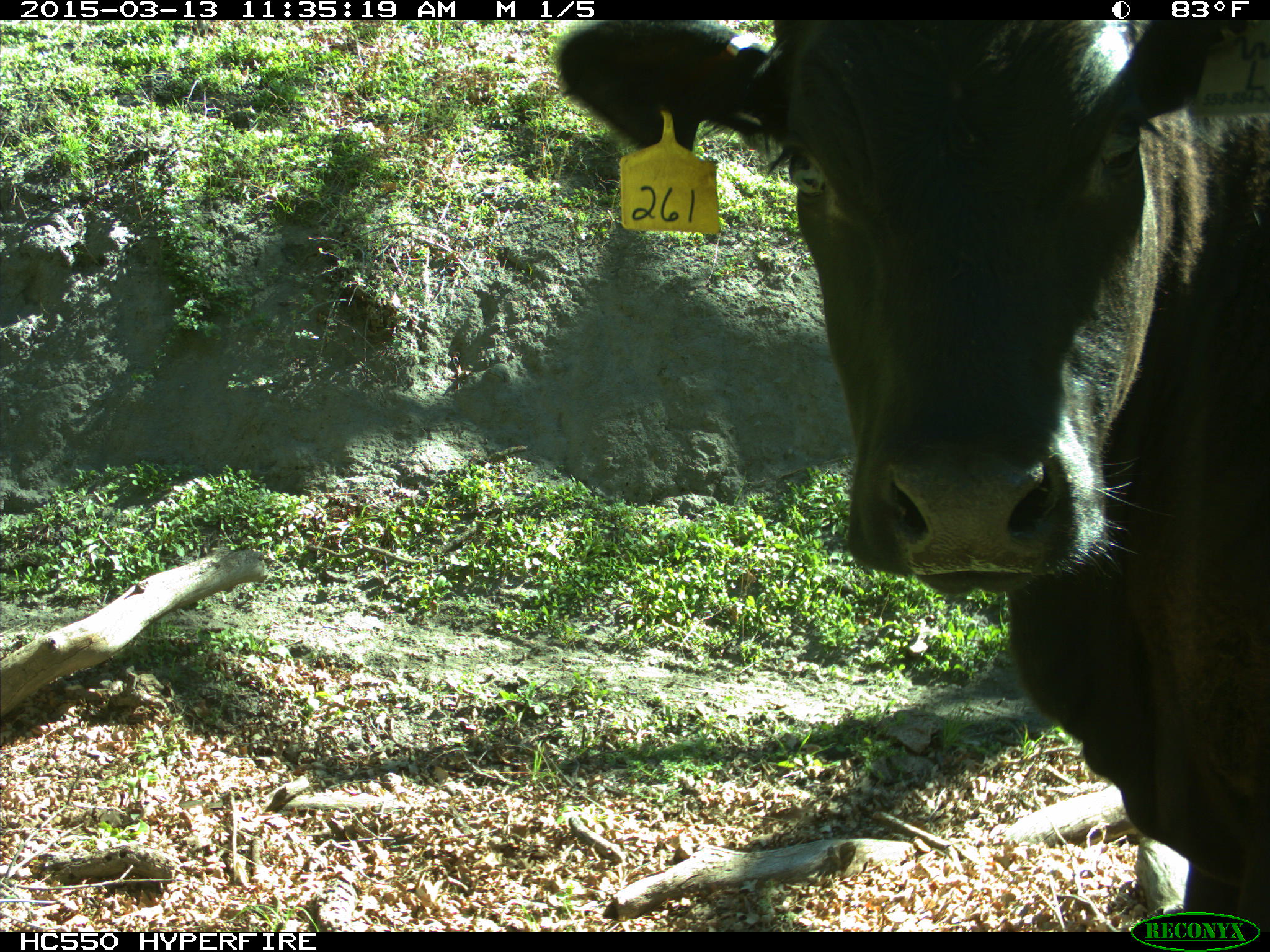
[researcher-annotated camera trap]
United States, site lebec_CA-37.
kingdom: Animalia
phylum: Chordata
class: Mammalia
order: Artiodactyla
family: Bovidae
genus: Bos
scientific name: Bos taurus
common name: domestic cow